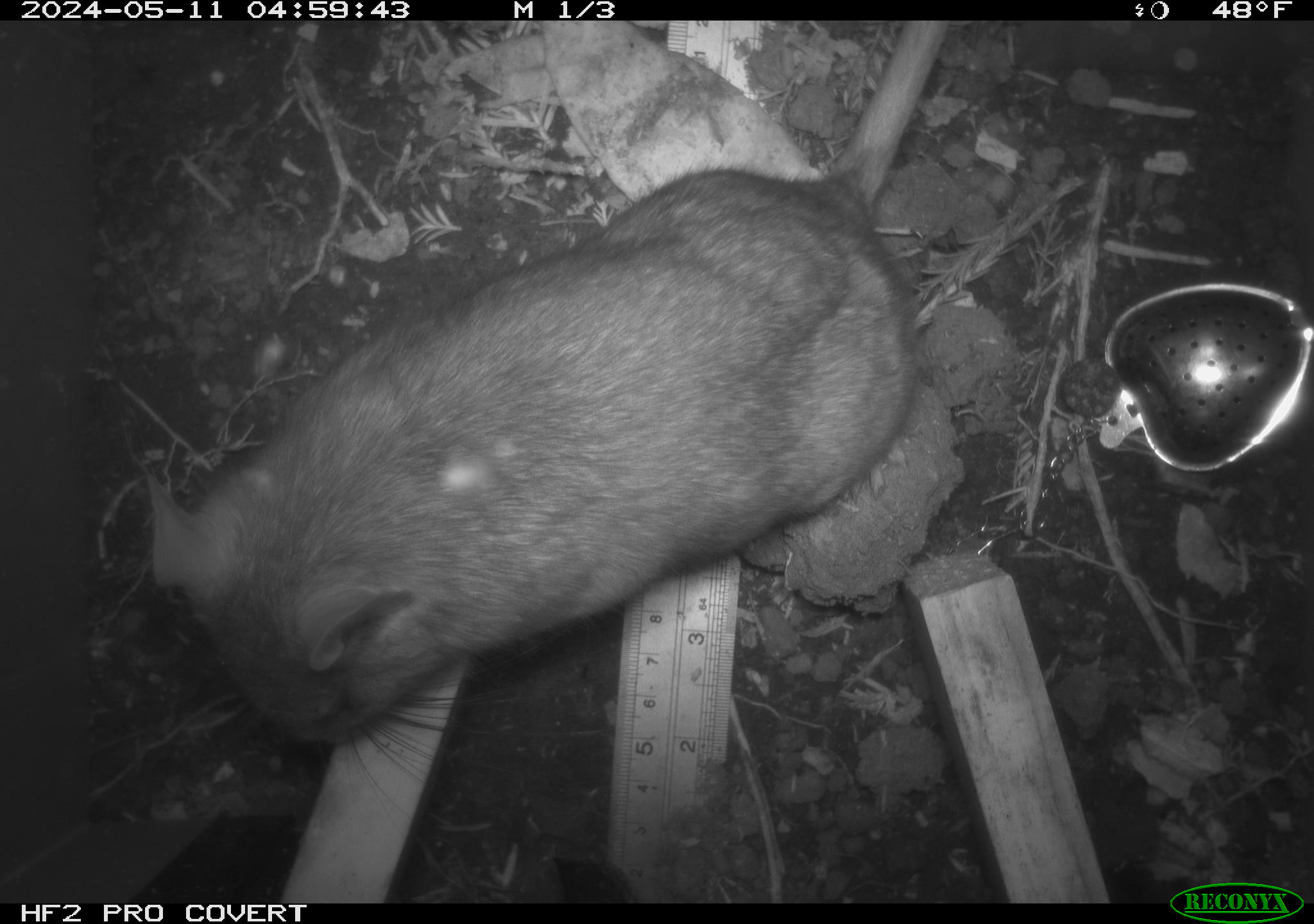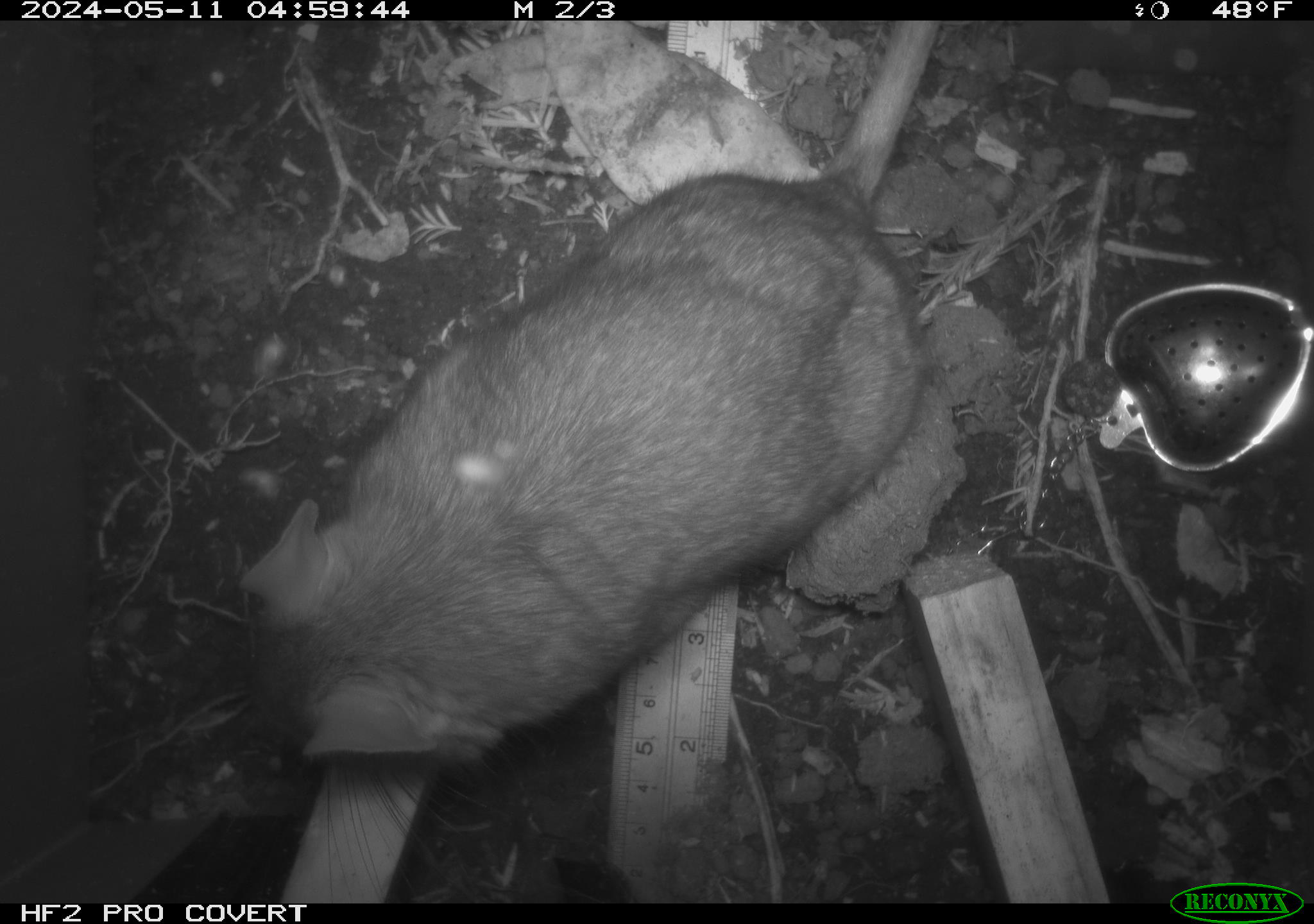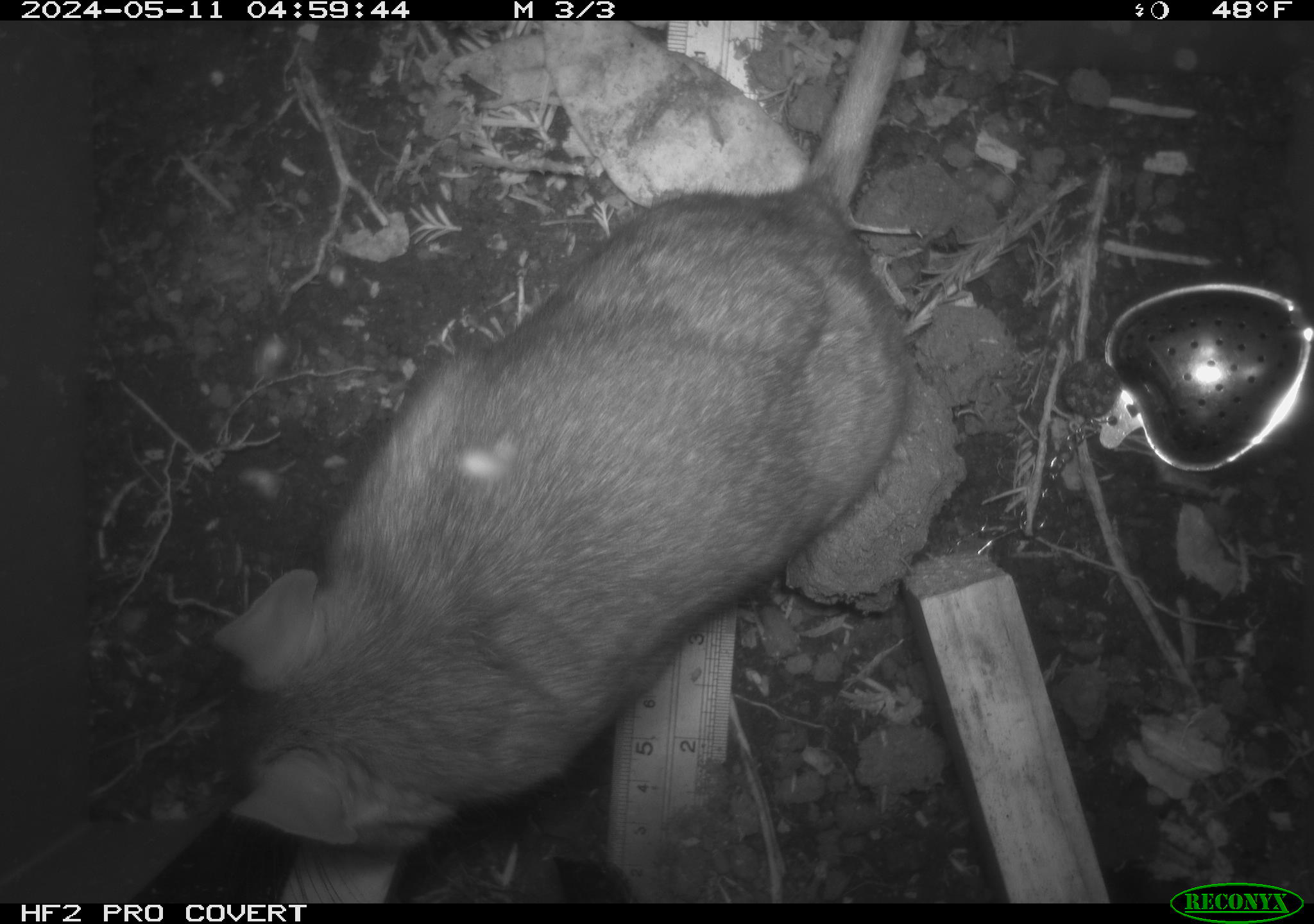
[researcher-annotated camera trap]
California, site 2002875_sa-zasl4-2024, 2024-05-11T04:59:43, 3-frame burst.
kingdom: Animalia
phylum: Chordata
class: Mammalia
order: Rodentia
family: Cricetidae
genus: Neotoma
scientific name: Neotoma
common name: pack rat or woodrat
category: neotoma species